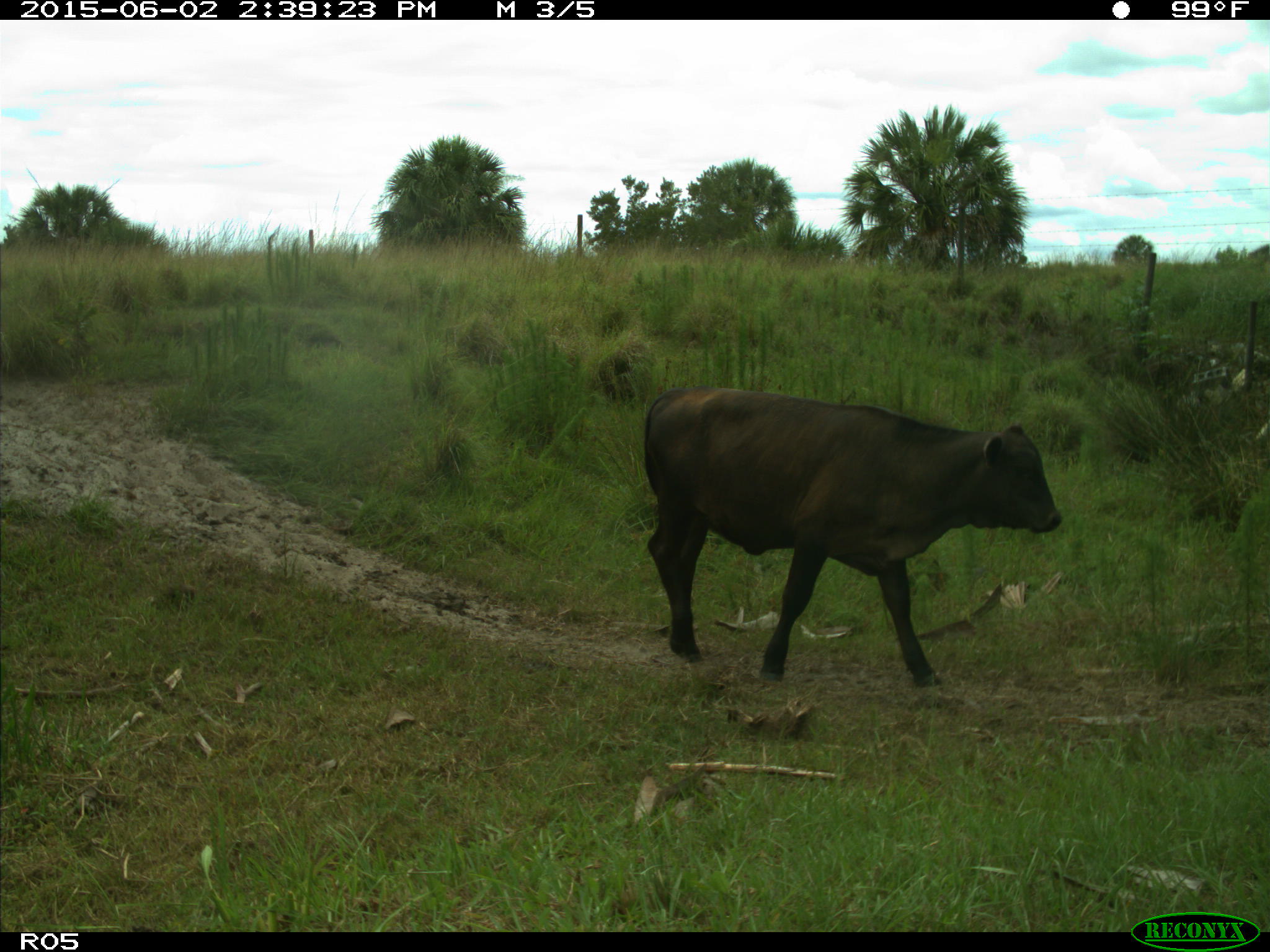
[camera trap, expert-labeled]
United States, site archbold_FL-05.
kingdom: Animalia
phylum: Chordata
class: Mammalia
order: Artiodactyla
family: Bovidae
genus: Bos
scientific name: Bos taurus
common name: domestic cow